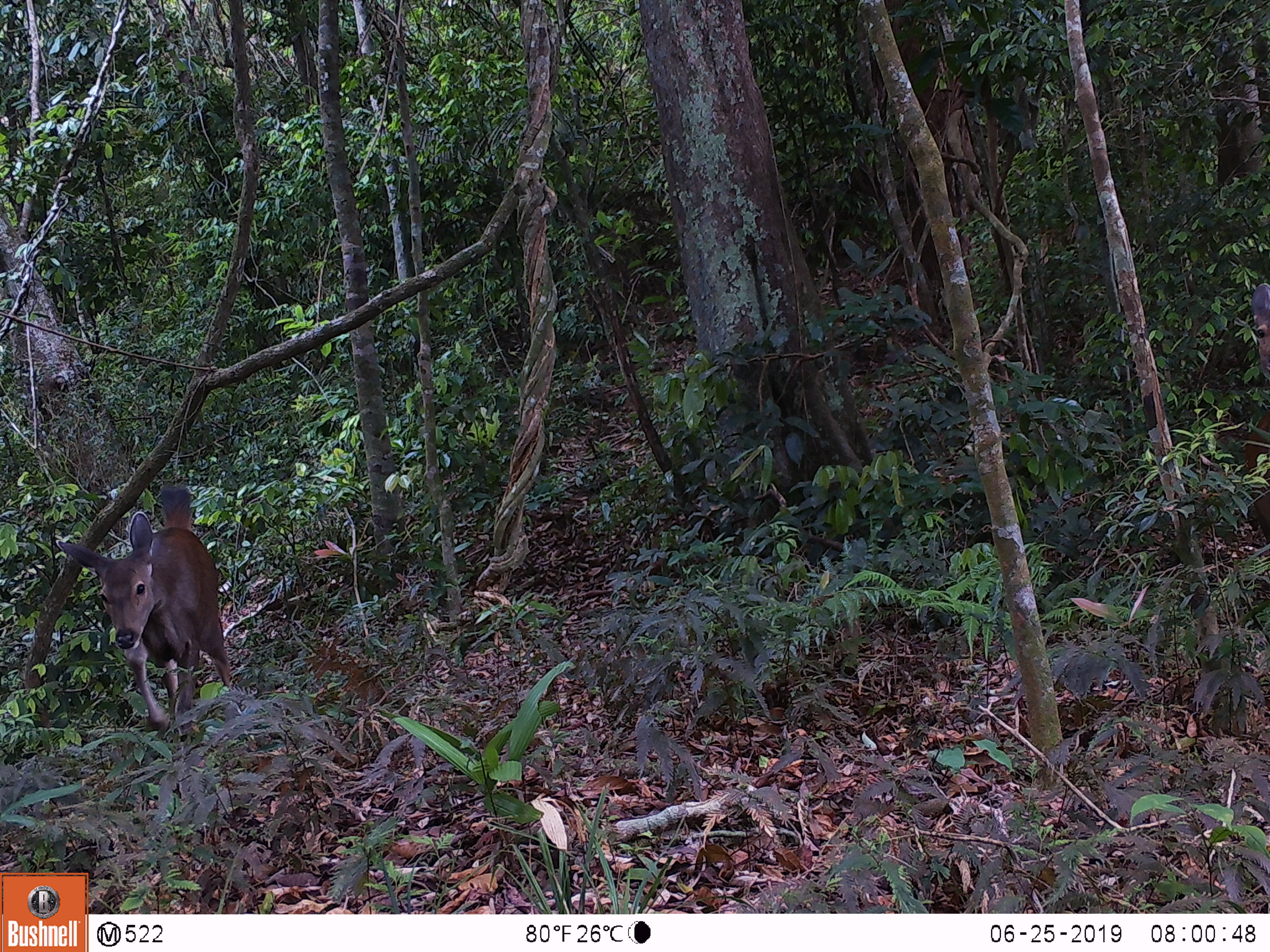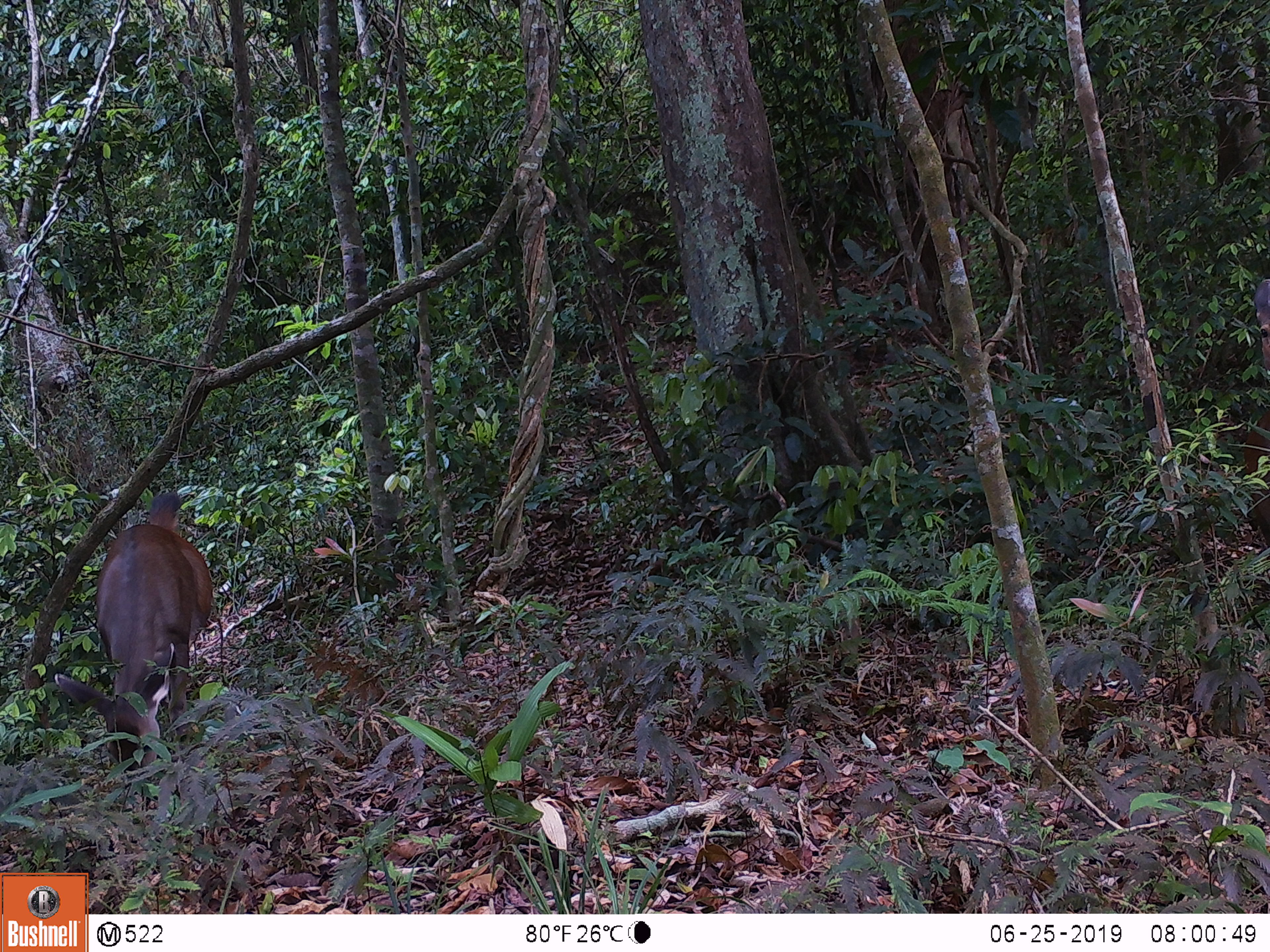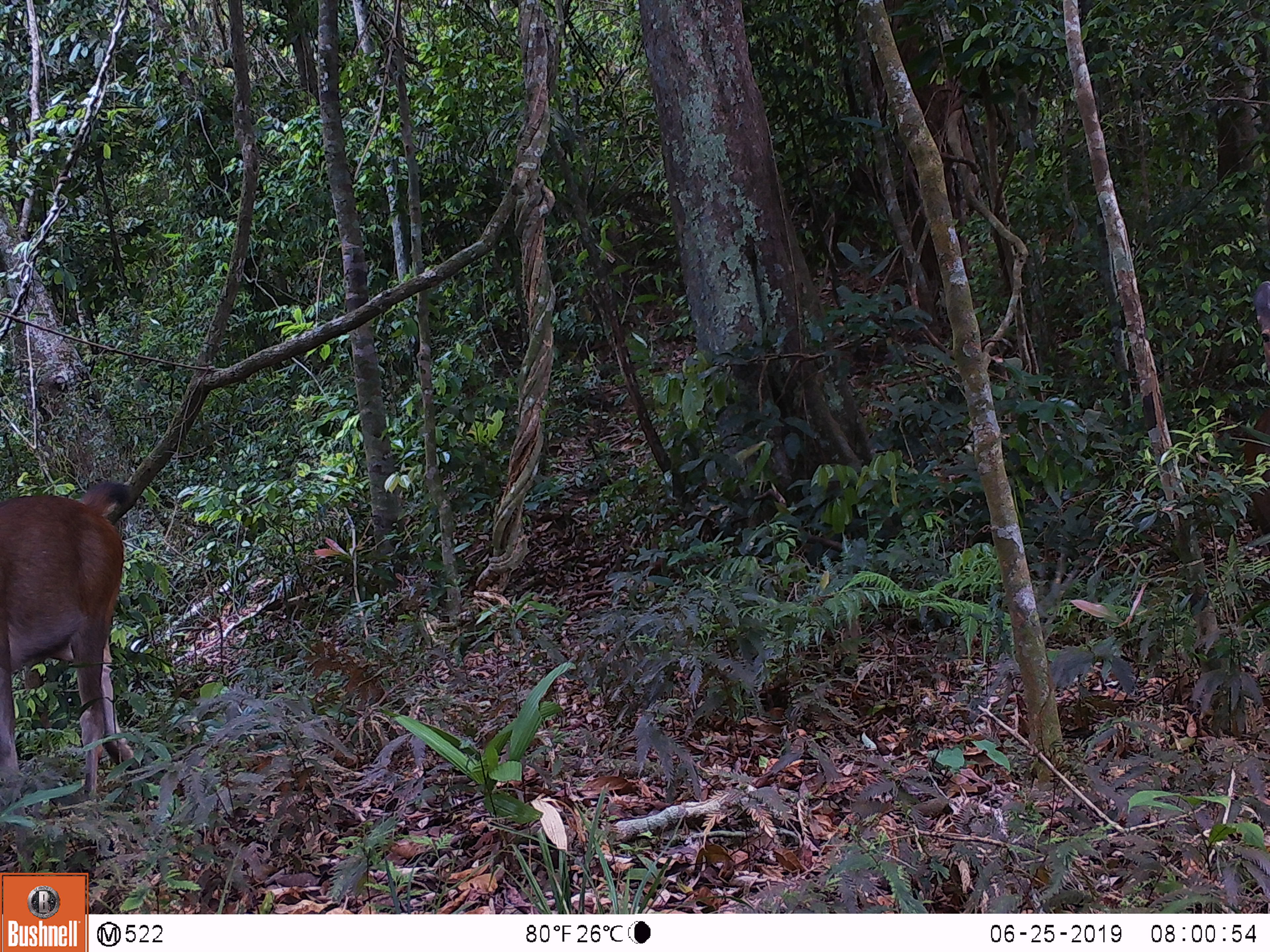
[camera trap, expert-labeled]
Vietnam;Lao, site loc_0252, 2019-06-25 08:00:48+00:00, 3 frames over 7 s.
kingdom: Animalia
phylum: Chordata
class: Mammalia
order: Artiodactyla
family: Cervidae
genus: Rusa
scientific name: Rusa unicolor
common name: sambar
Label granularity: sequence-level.